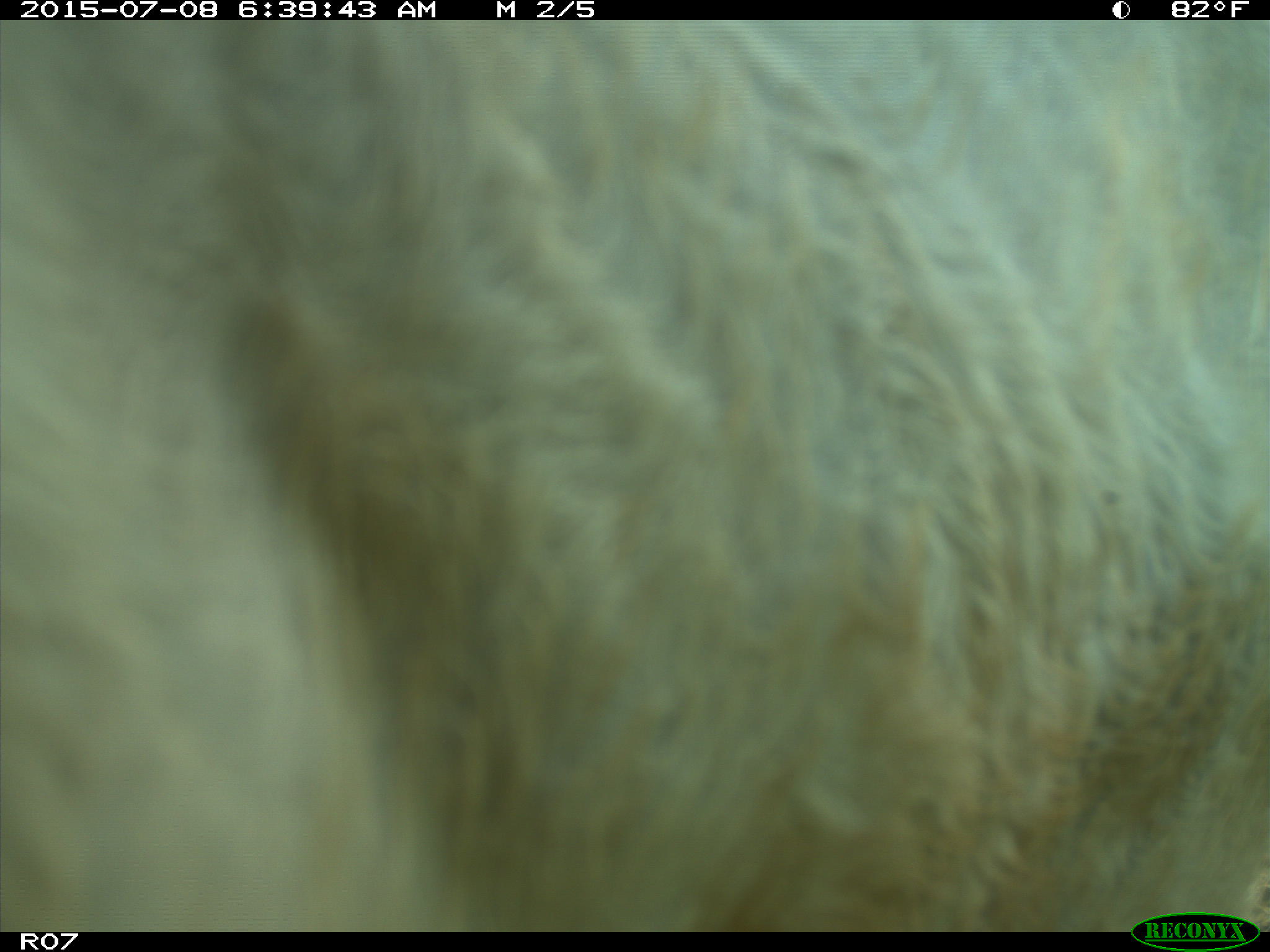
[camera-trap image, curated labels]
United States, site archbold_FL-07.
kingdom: Animalia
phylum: Chordata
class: Mammalia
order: Artiodactyla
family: Bovidae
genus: Bos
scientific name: Bos taurus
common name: domestic cow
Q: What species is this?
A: Bos taurus (domestic cow).